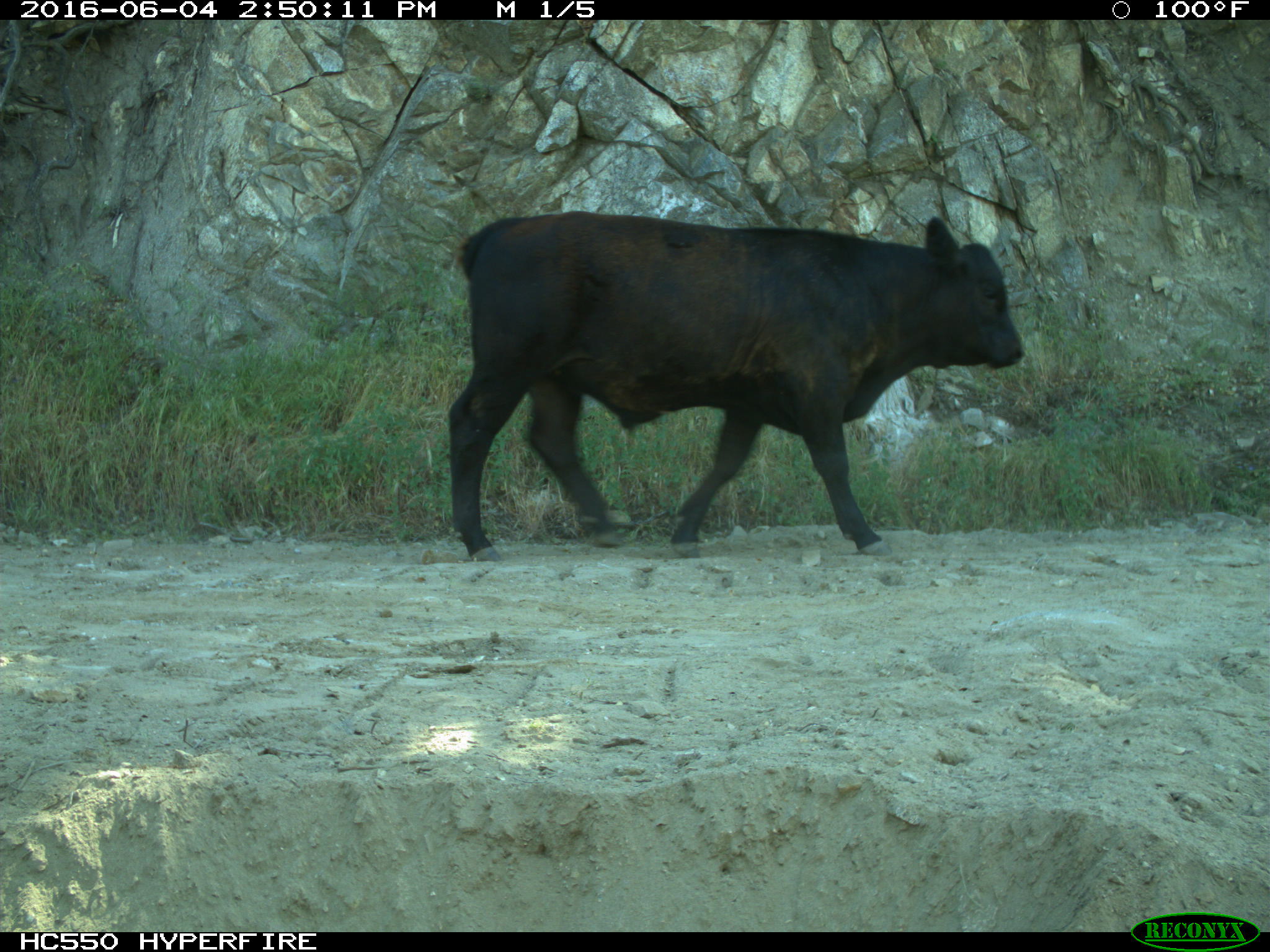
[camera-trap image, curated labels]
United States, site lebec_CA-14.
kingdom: Animalia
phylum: Chordata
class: Mammalia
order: Artiodactyla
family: Bovidae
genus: Bos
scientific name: Bos taurus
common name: domestic cow